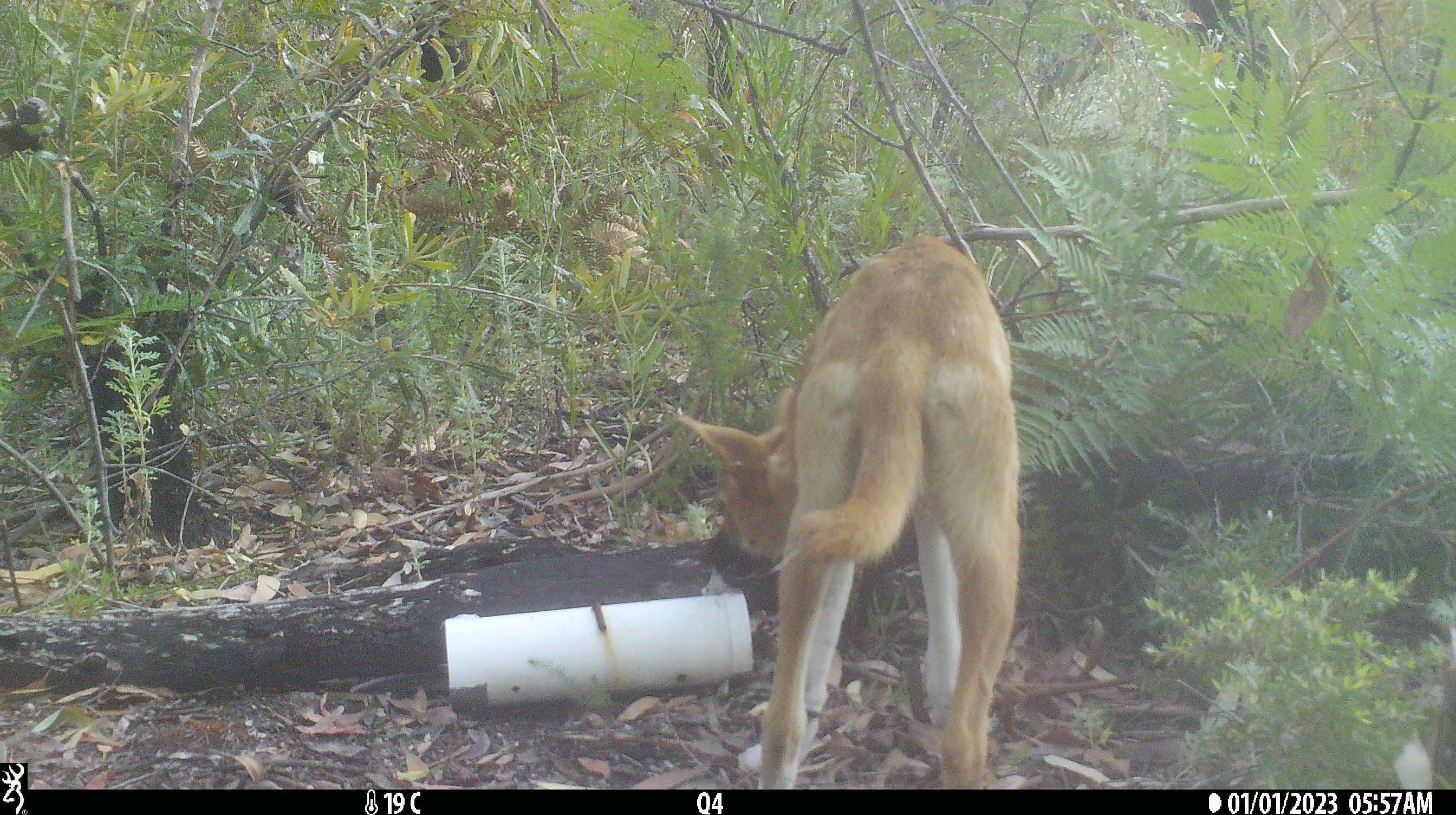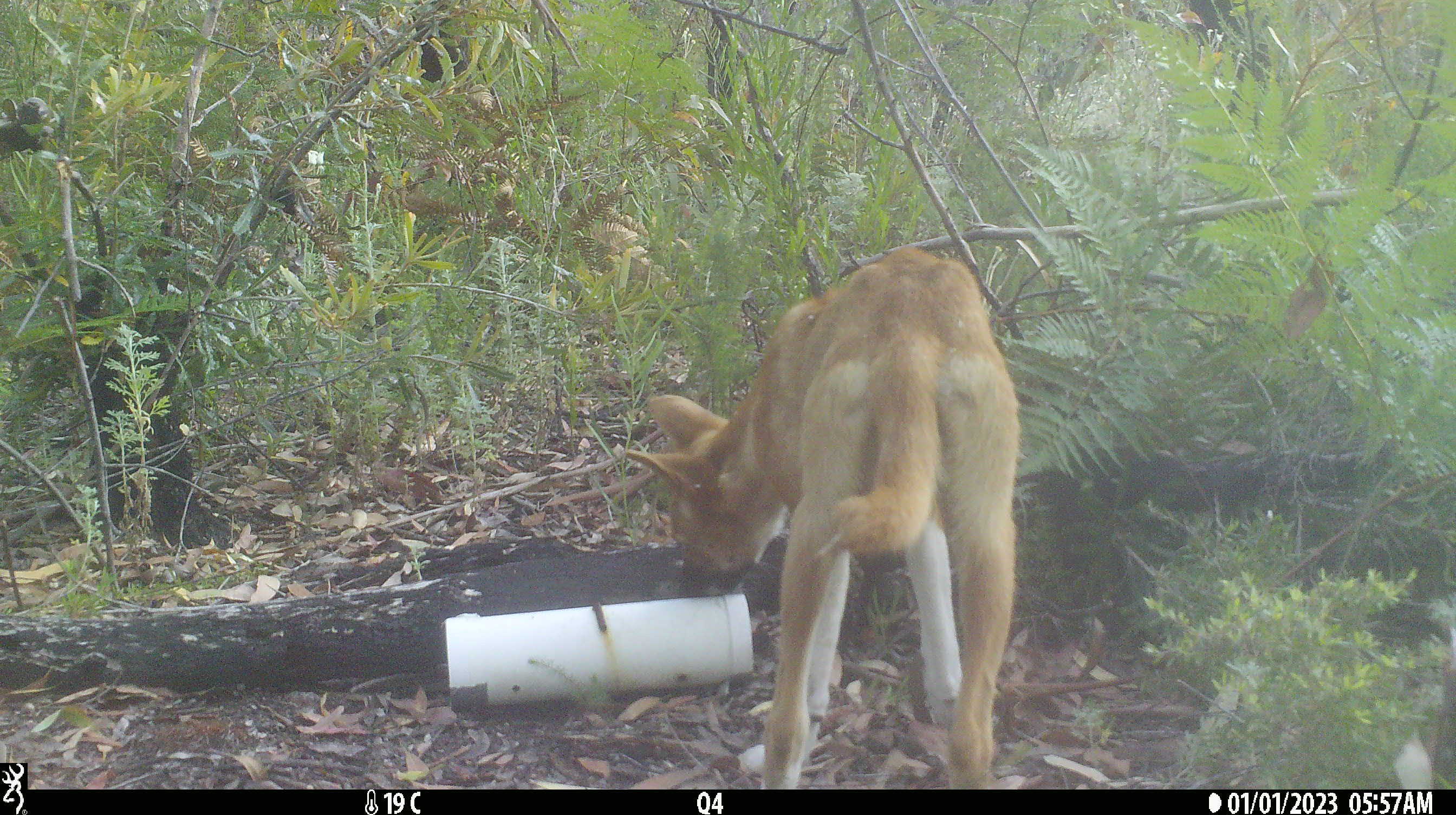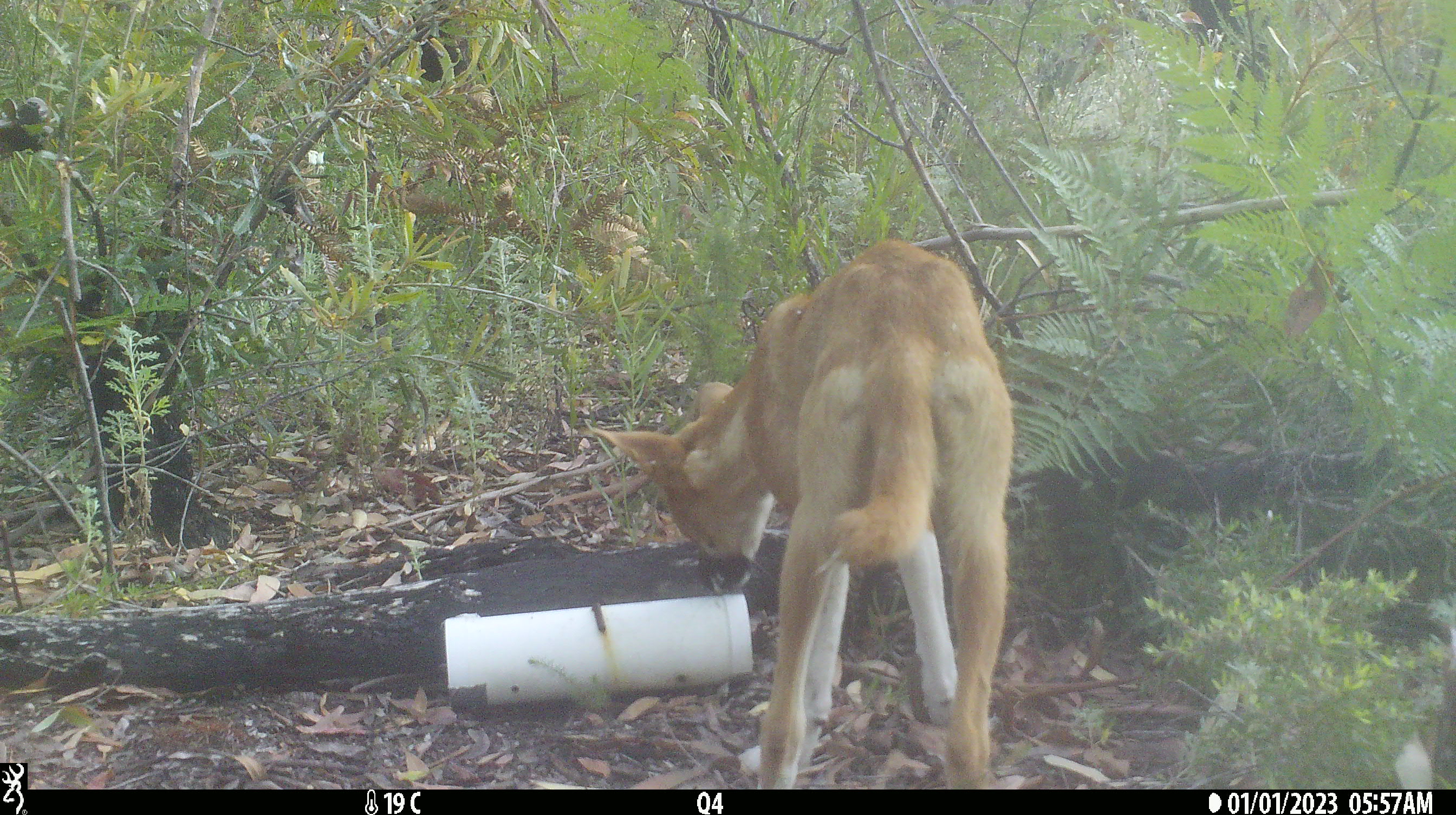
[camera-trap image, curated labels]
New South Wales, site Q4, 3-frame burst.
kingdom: Animalia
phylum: Chordata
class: Mammalia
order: Carnivora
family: Canidae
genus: Canis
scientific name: Canis familiaris dingo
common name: dingo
Dingo (Canis familiaris dingo).